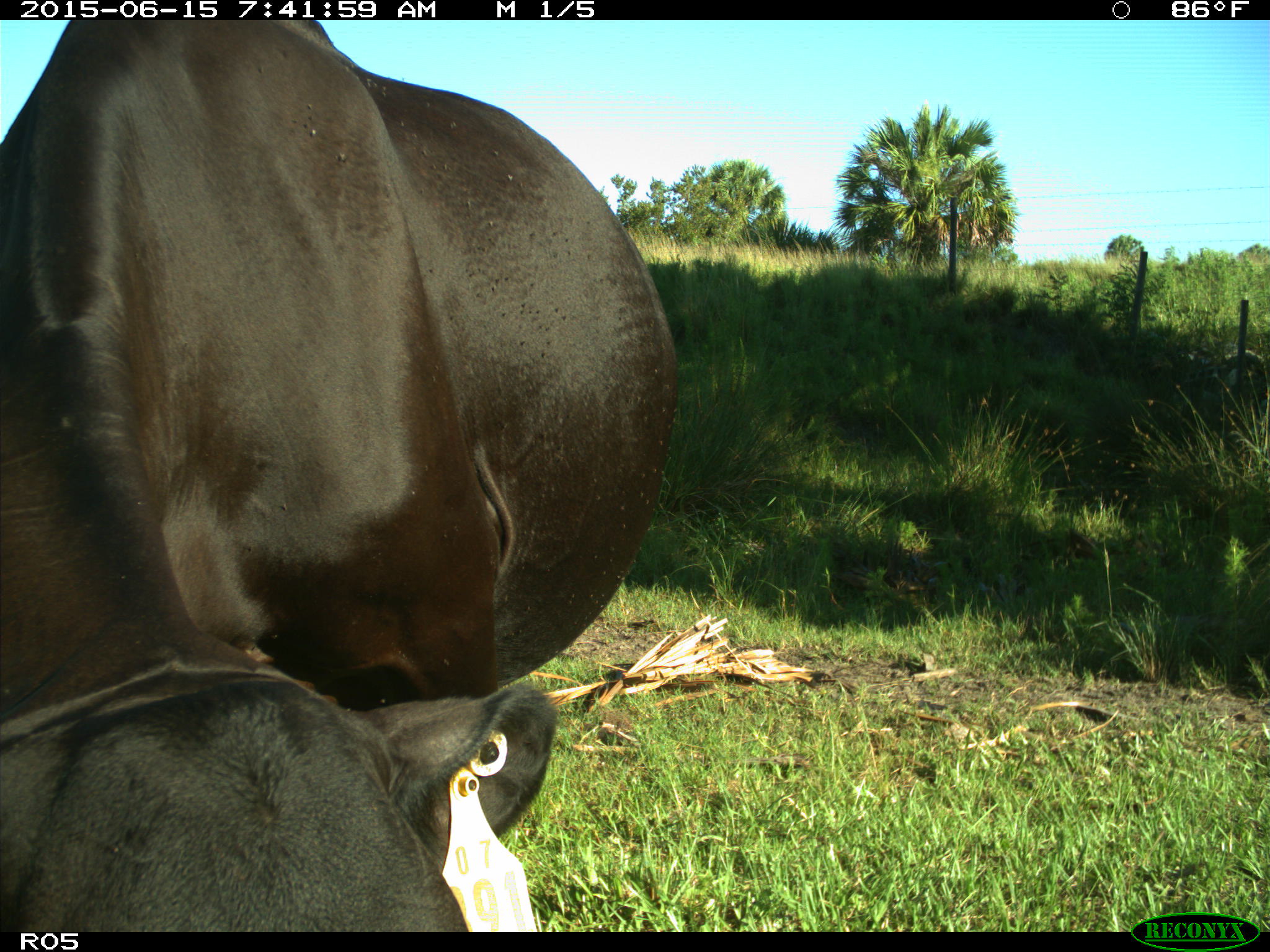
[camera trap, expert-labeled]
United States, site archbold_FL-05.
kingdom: Animalia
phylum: Chordata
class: Mammalia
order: Artiodactyla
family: Bovidae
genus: Bos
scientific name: Bos taurus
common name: domestic cow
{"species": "Bos taurus (domestic cow)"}